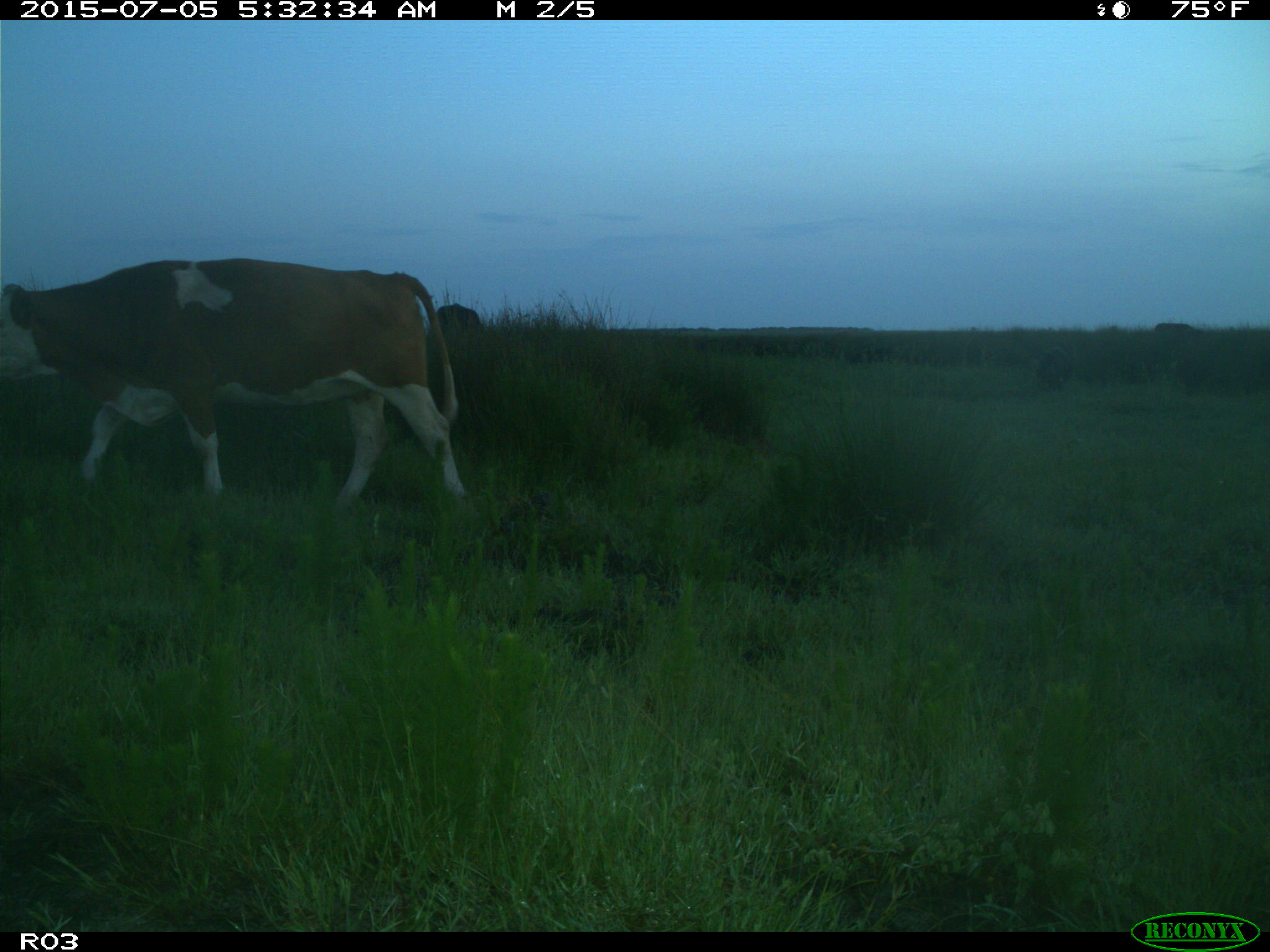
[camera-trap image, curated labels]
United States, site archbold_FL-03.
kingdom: Animalia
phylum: Chordata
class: Mammalia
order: Artiodactyla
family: Bovidae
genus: Bos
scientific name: Bos taurus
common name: domestic cow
Bos taurus (domestic cow).